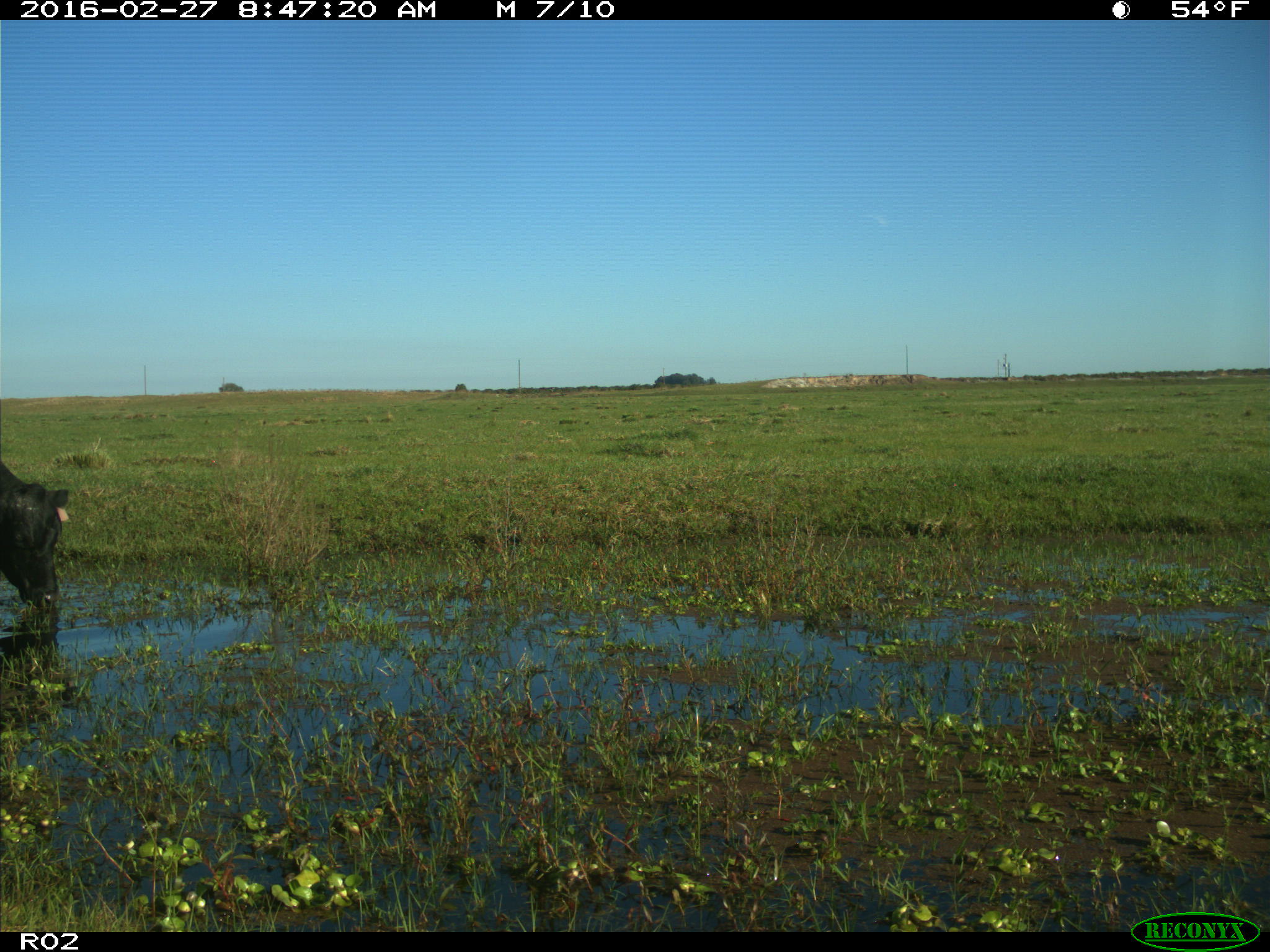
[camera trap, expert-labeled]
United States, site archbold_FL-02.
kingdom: Animalia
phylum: Chordata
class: Mammalia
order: Artiodactyla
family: Bovidae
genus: Bos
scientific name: Bos taurus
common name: domestic cow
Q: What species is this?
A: Bos taurus (domestic cow).